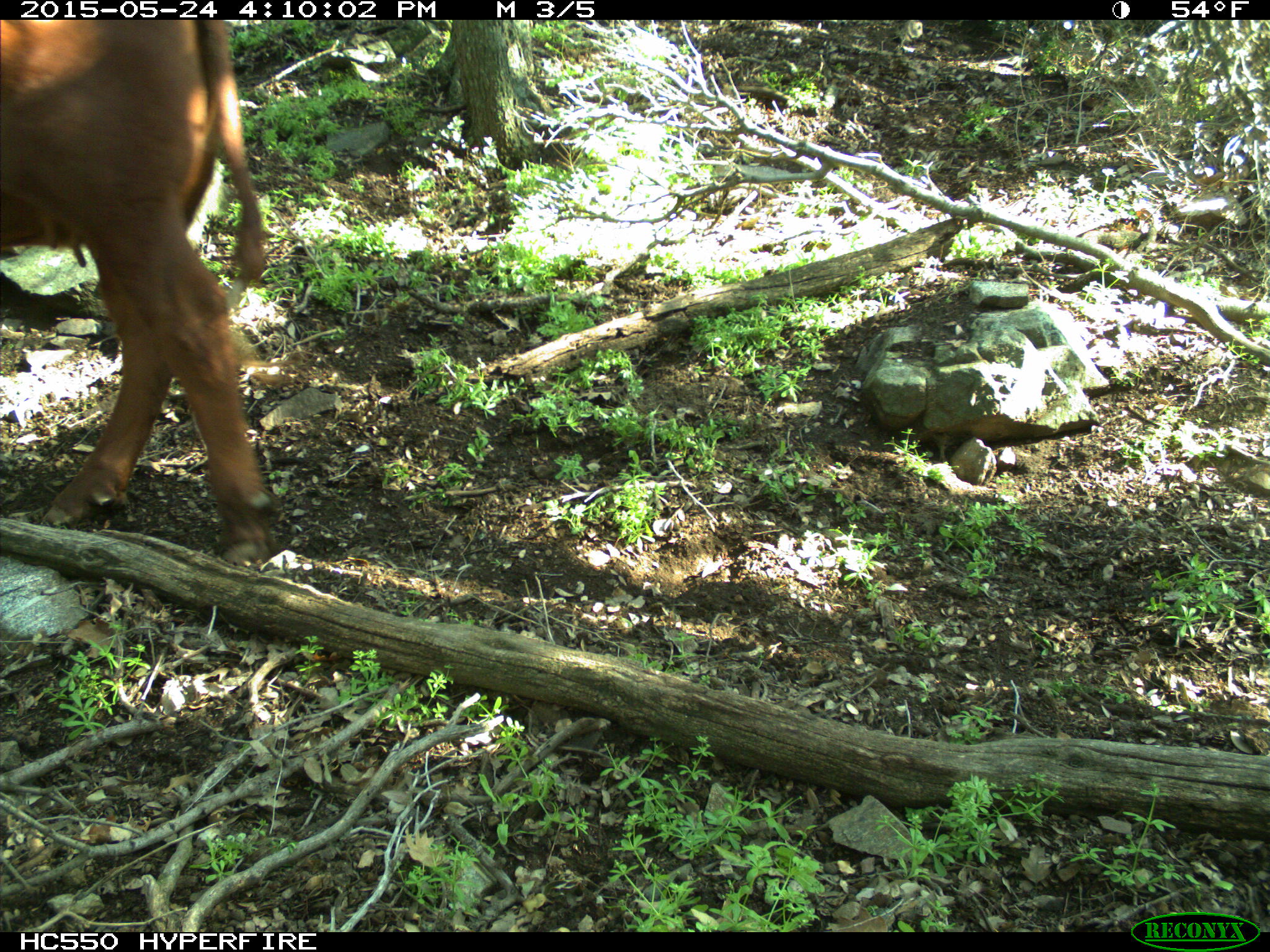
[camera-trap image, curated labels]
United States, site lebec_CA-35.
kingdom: Animalia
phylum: Chordata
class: Mammalia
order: Artiodactyla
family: Bovidae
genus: Bos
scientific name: Bos taurus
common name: domestic cow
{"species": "Bos taurus (domestic cow)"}